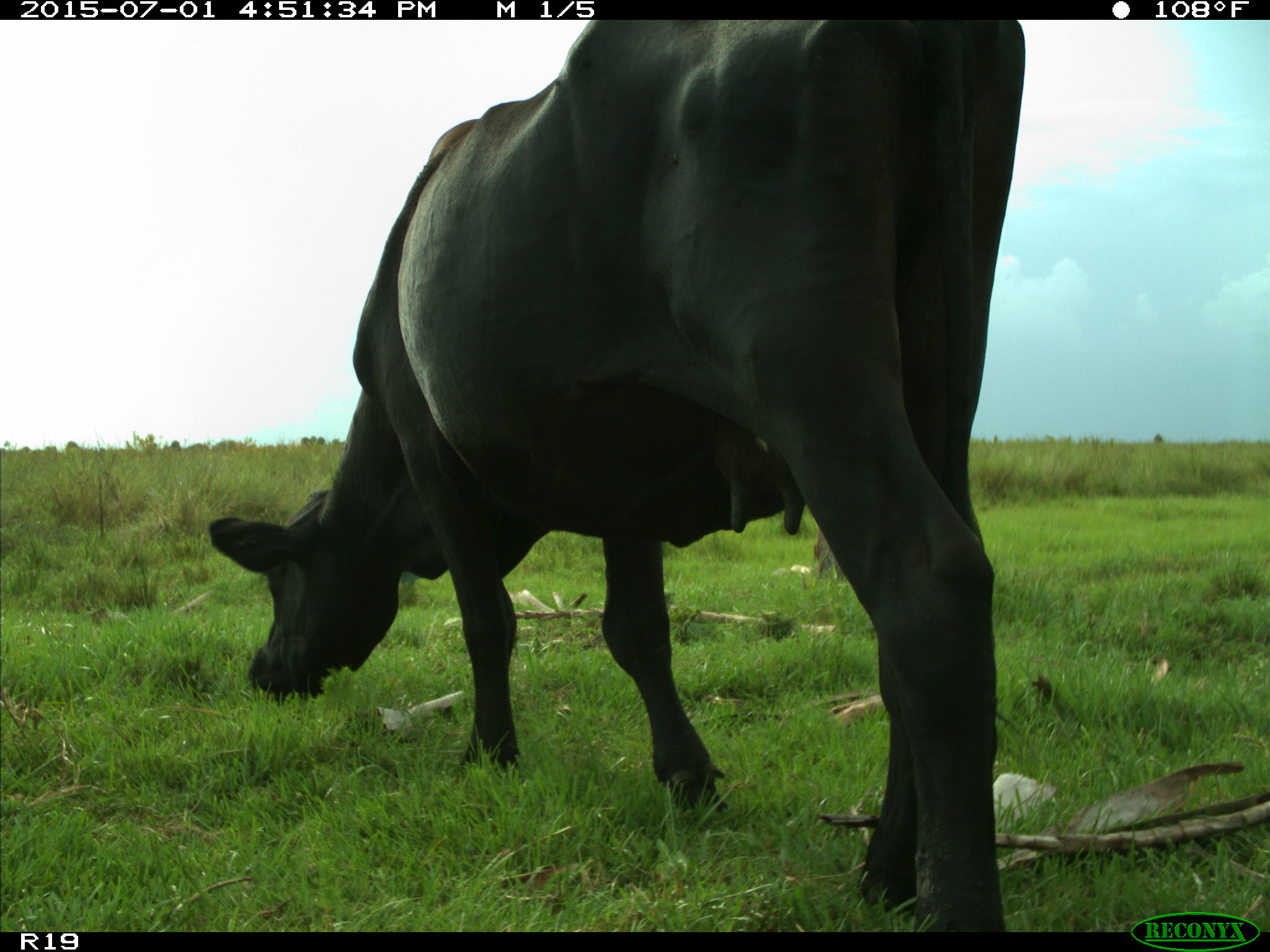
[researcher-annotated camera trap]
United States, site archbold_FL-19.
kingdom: Animalia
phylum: Chordata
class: Mammalia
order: Artiodactyla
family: Bovidae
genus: Bos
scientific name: Bos taurus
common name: domestic cow